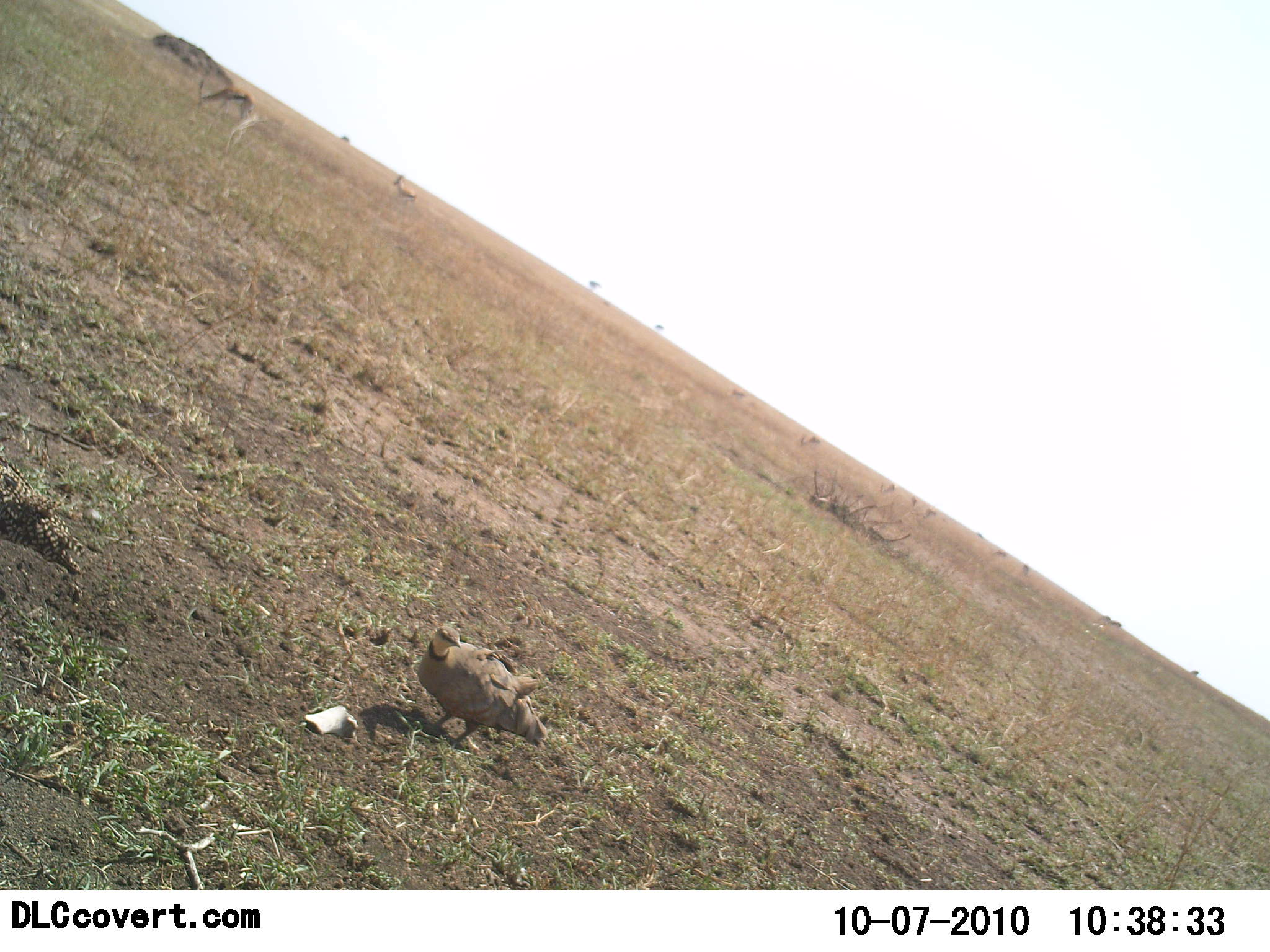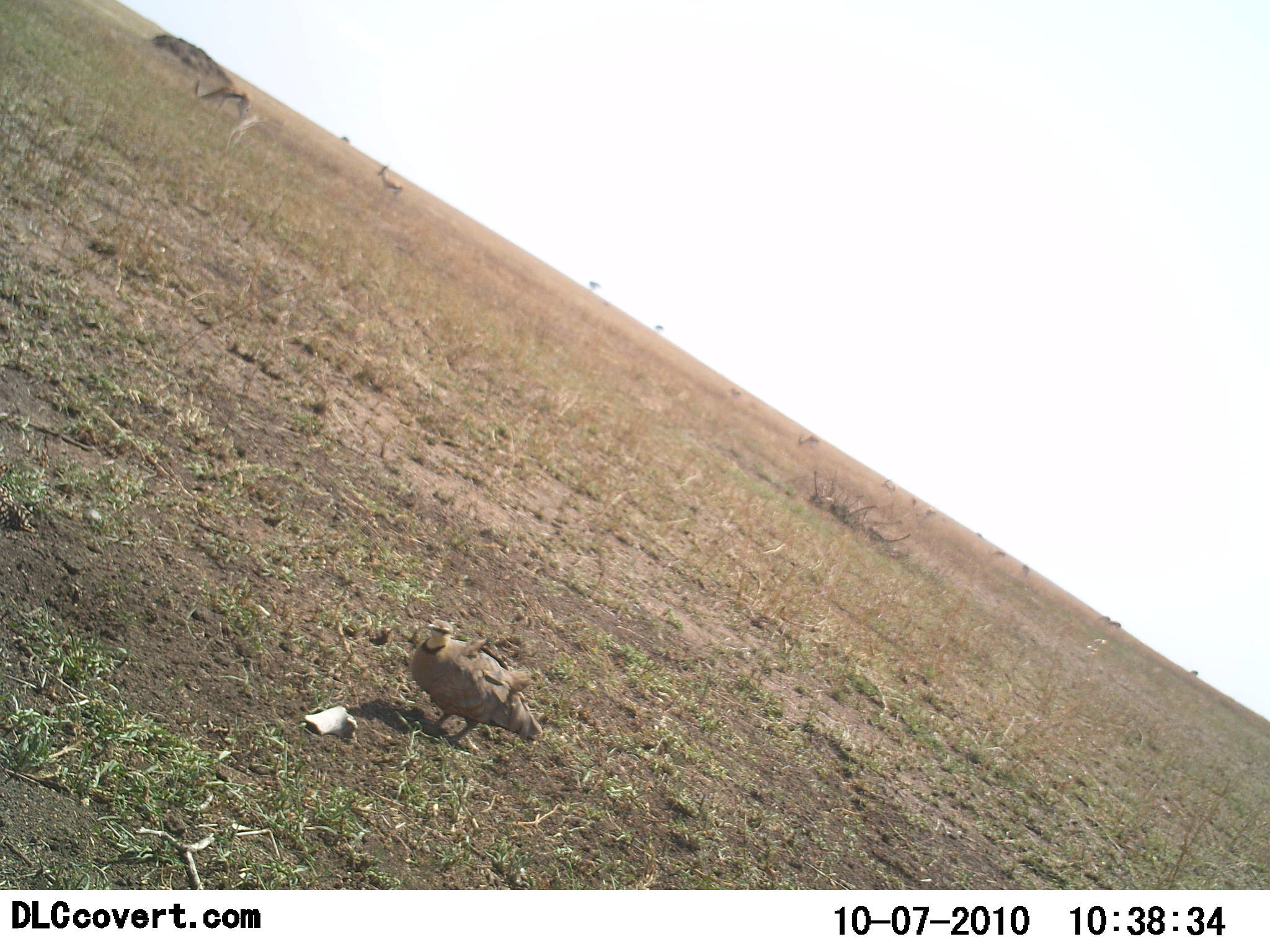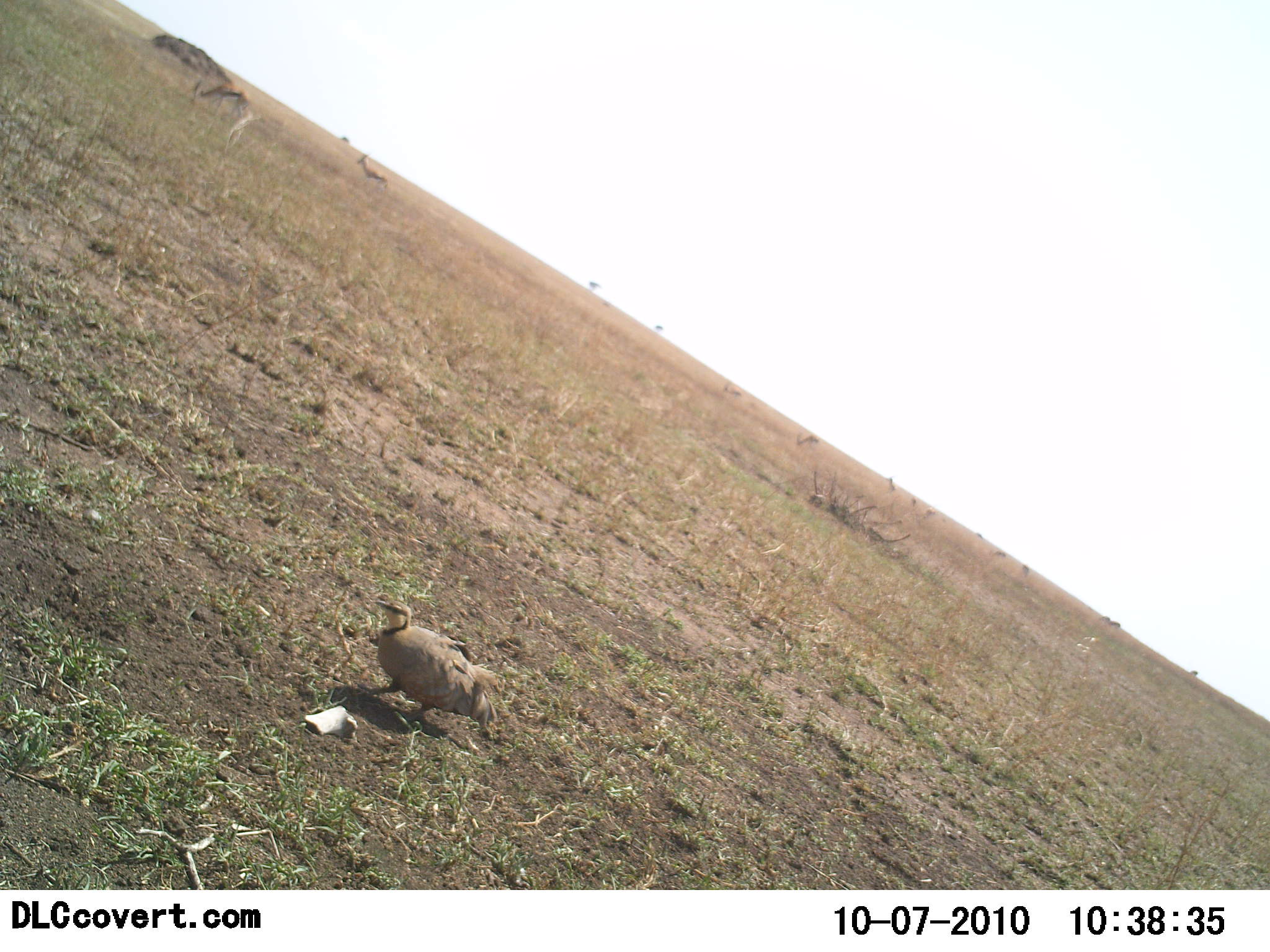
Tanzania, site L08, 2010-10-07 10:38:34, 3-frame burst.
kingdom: Animalia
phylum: Chordata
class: Mammalia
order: Artiodactyla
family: Bovidae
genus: Eudorcas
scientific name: Eudorcas thomsonii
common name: thomson's gazelle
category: gazellethomsons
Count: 2.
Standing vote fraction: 62%.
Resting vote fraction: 0%.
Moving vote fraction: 50%.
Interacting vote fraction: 0%.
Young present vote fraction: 0%.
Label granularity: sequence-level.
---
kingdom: Animalia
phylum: Chordata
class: Aves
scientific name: Aves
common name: bird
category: otherbird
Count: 2.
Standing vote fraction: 65%.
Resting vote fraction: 4%.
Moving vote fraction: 52%.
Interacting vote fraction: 0%.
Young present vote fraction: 0%.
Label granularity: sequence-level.